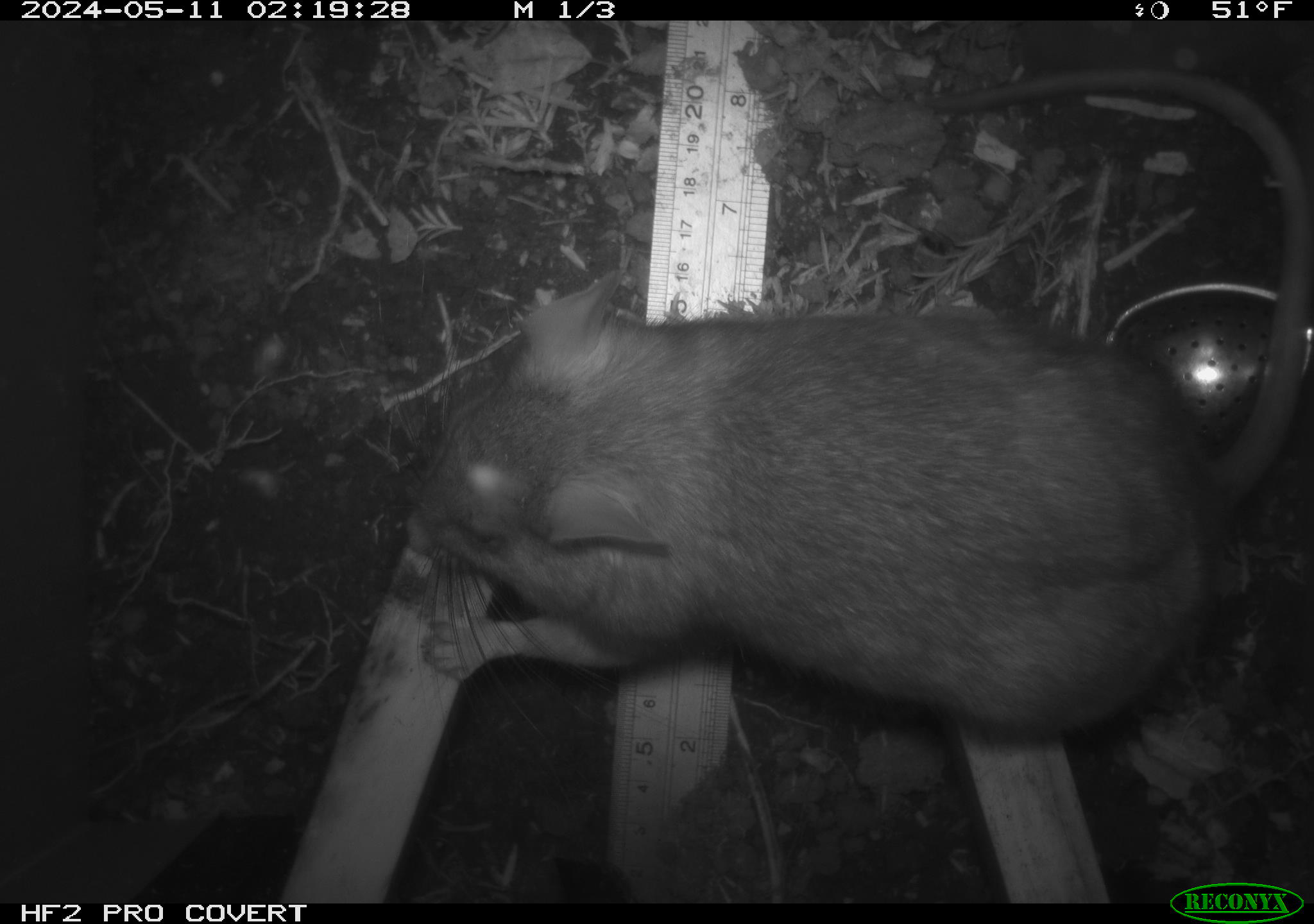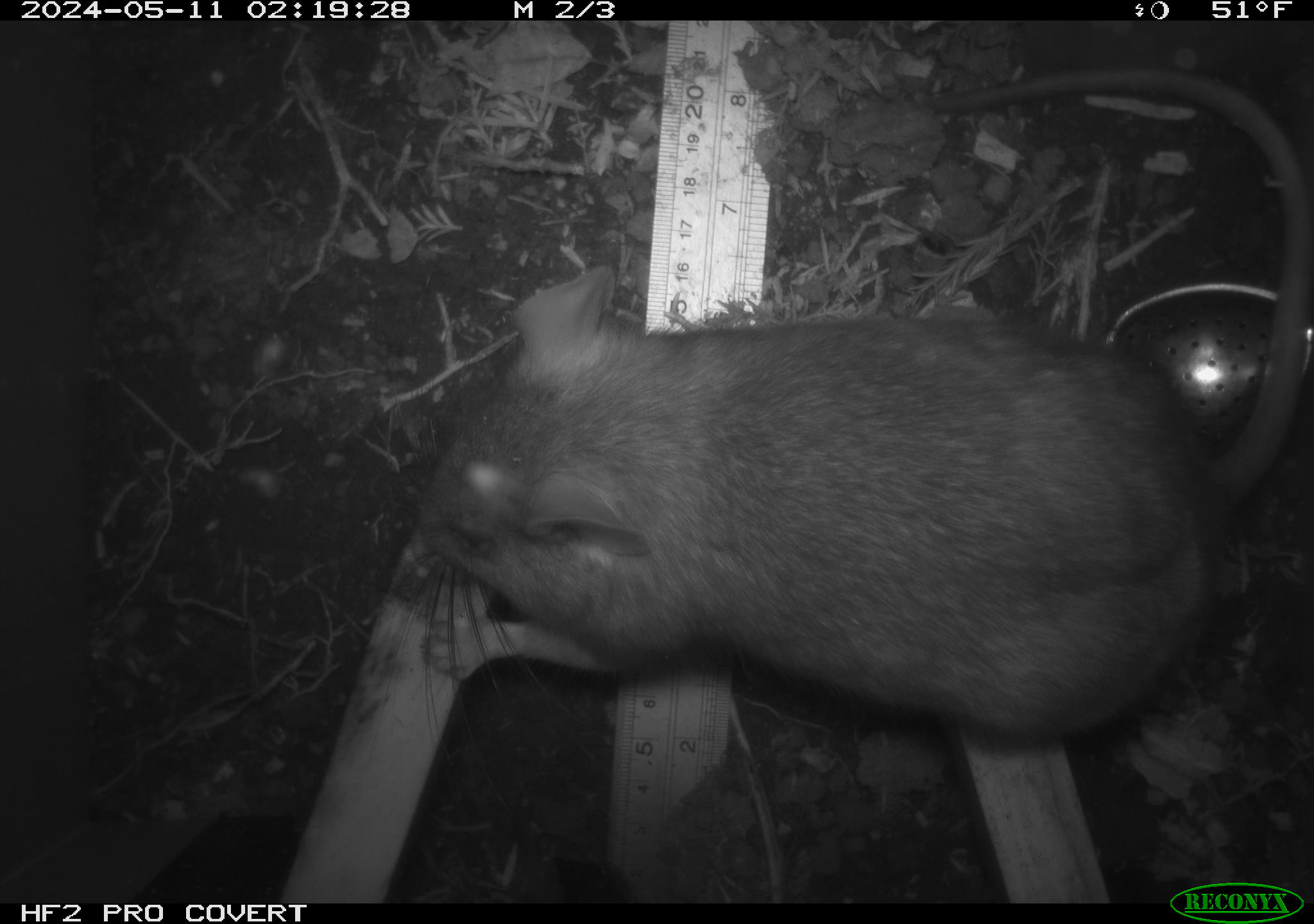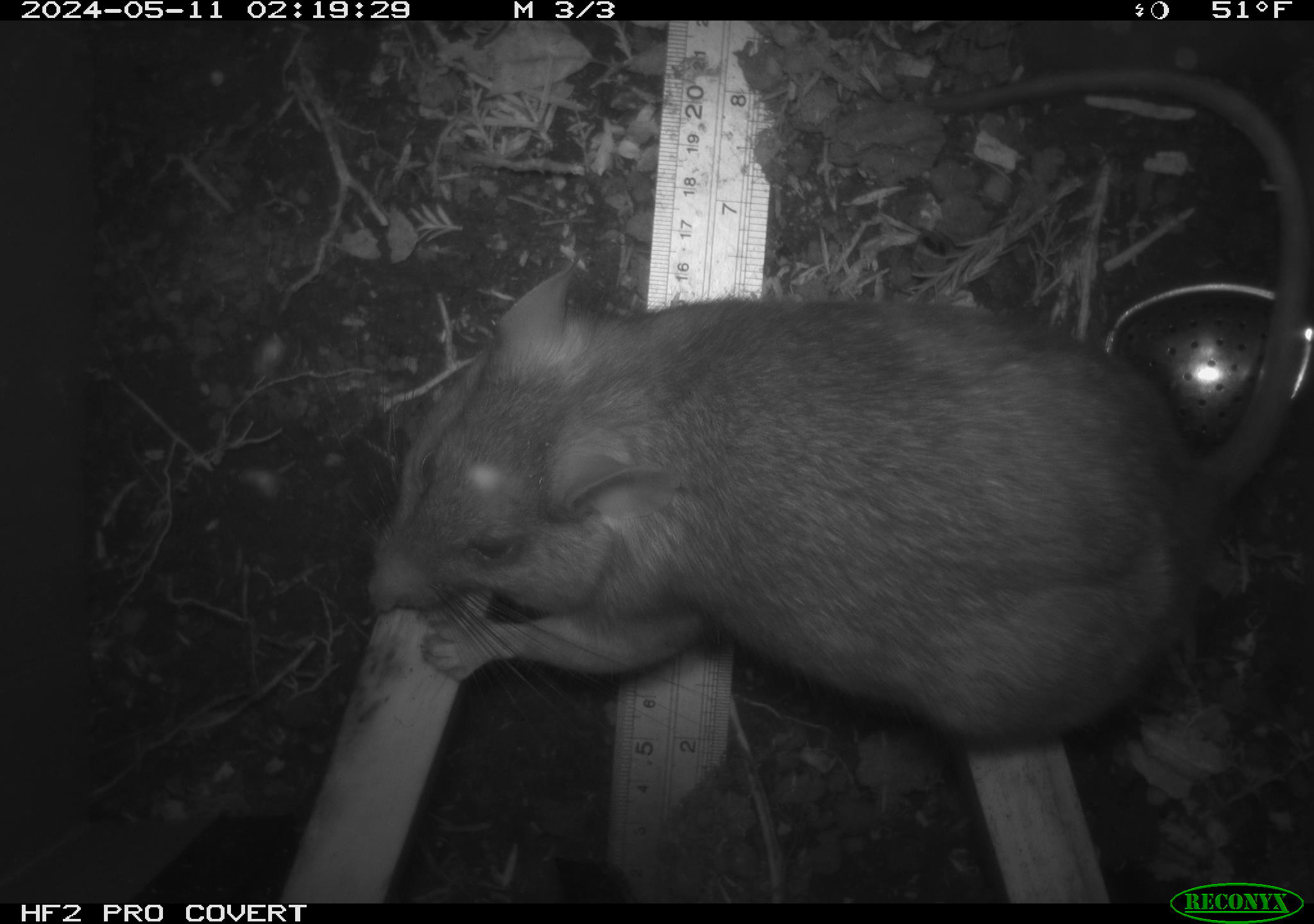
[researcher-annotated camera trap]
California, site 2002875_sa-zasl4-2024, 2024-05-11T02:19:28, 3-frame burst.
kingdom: Animalia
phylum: Chordata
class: Mammalia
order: Rodentia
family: Cricetidae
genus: Neotoma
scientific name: Neotoma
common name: pack rat or woodrat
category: neotoma species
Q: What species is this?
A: Neotoma species (pack rat or woodrat) (Neotoma).